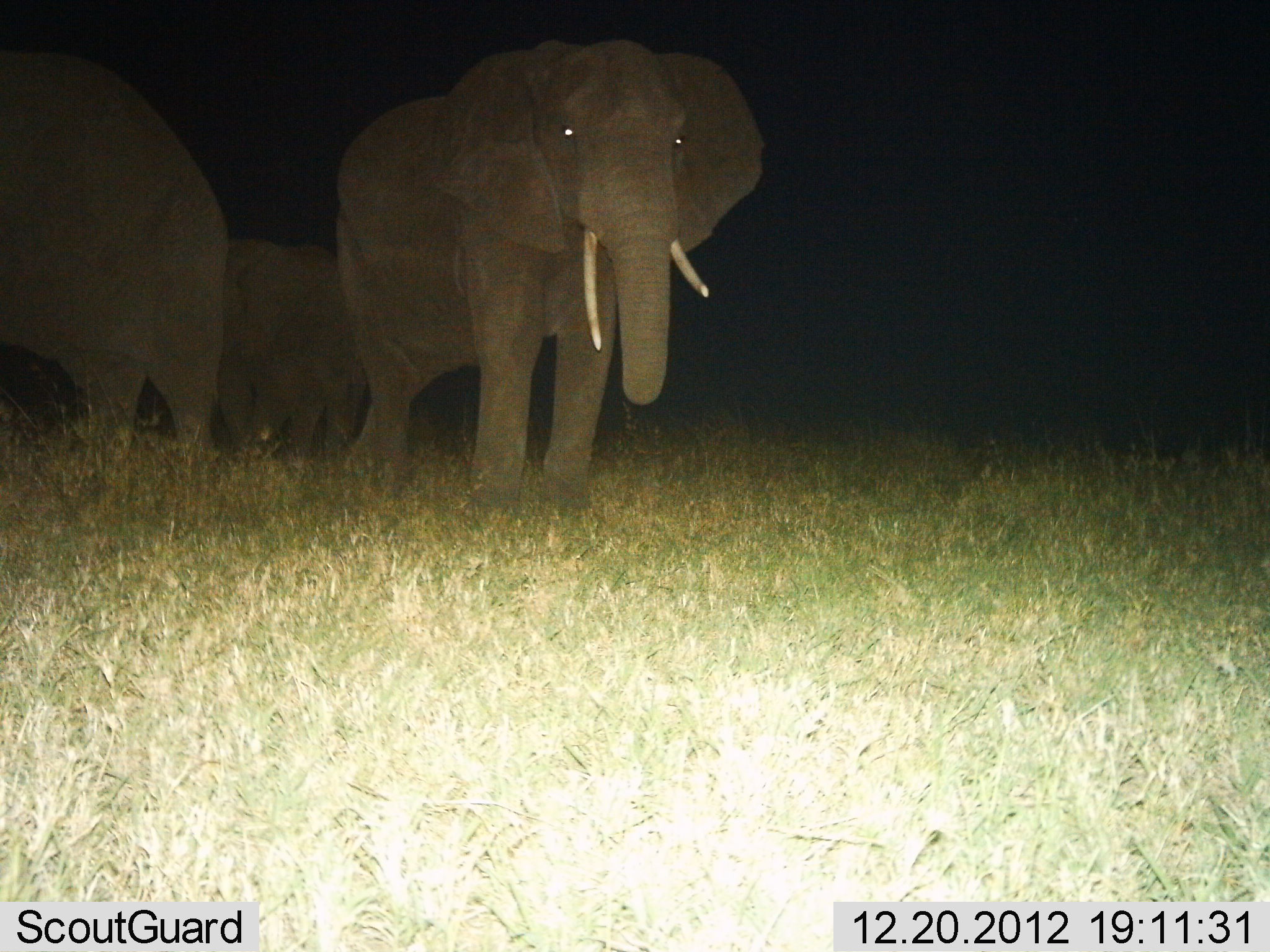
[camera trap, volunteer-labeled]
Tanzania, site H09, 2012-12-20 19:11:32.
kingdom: Animalia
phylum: Chordata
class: Mammalia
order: Proboscidea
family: Elephantidae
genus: Loxodonta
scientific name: Loxodonta africana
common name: african bush elephant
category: elephant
Elephant (african bush elephant) (Loxodonta africana), count 3. Behavior (volunteer vote fractions): standing 91%, resting 4%, moving 9%, interacting 9%. Young present (vote fraction): 26%. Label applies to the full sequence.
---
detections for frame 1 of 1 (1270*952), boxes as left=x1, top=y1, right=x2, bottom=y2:
animal: left=333, top=38, right=768, bottom=517; left=0, top=46, right=233, bottom=518; left=215, top=234, right=372, bottom=480